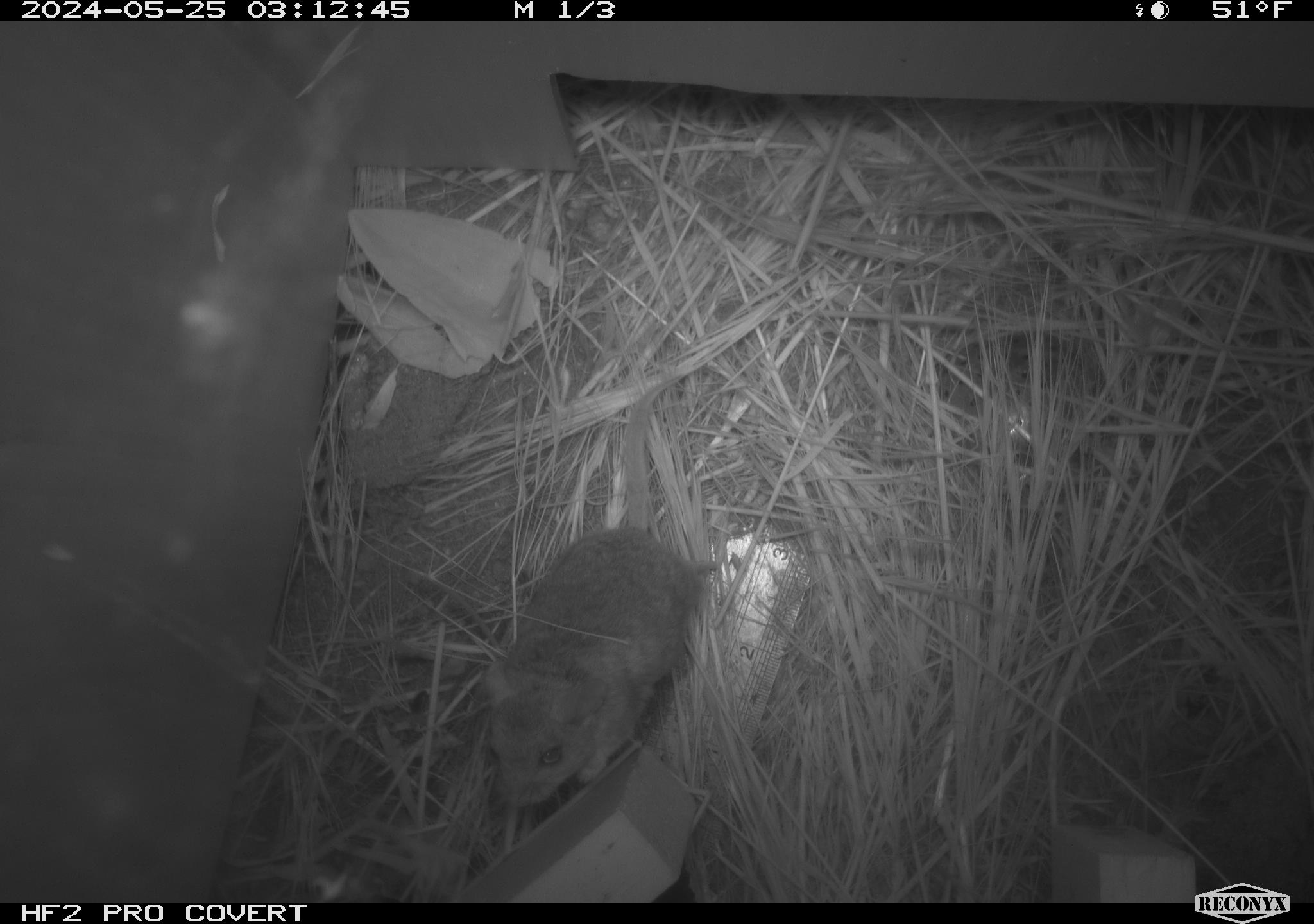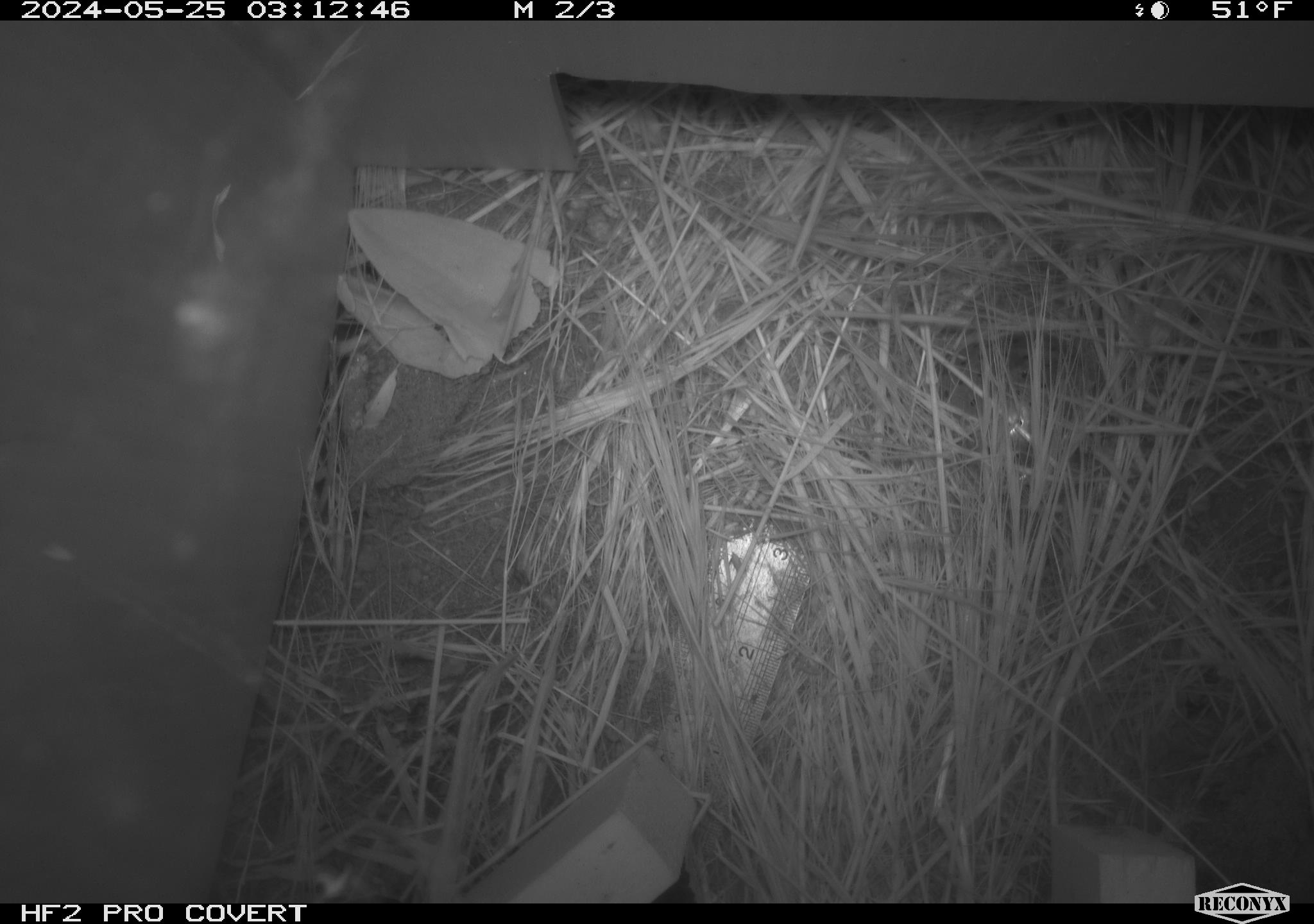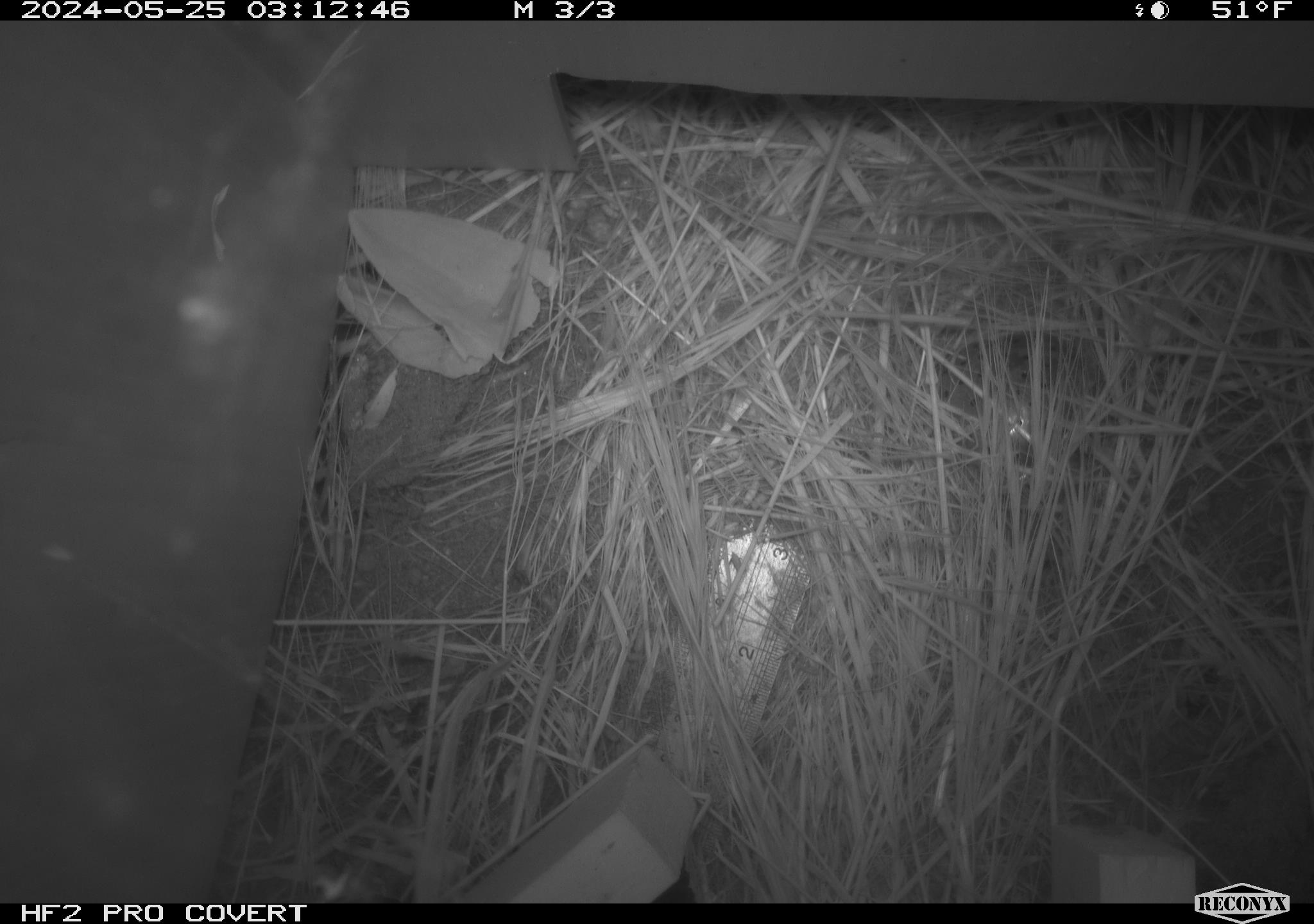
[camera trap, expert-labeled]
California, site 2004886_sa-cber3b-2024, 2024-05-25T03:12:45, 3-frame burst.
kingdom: Animalia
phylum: Chordata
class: Mammalia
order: Rodentia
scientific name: Rodentia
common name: mouse species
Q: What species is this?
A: Mouse species (Rodentia).